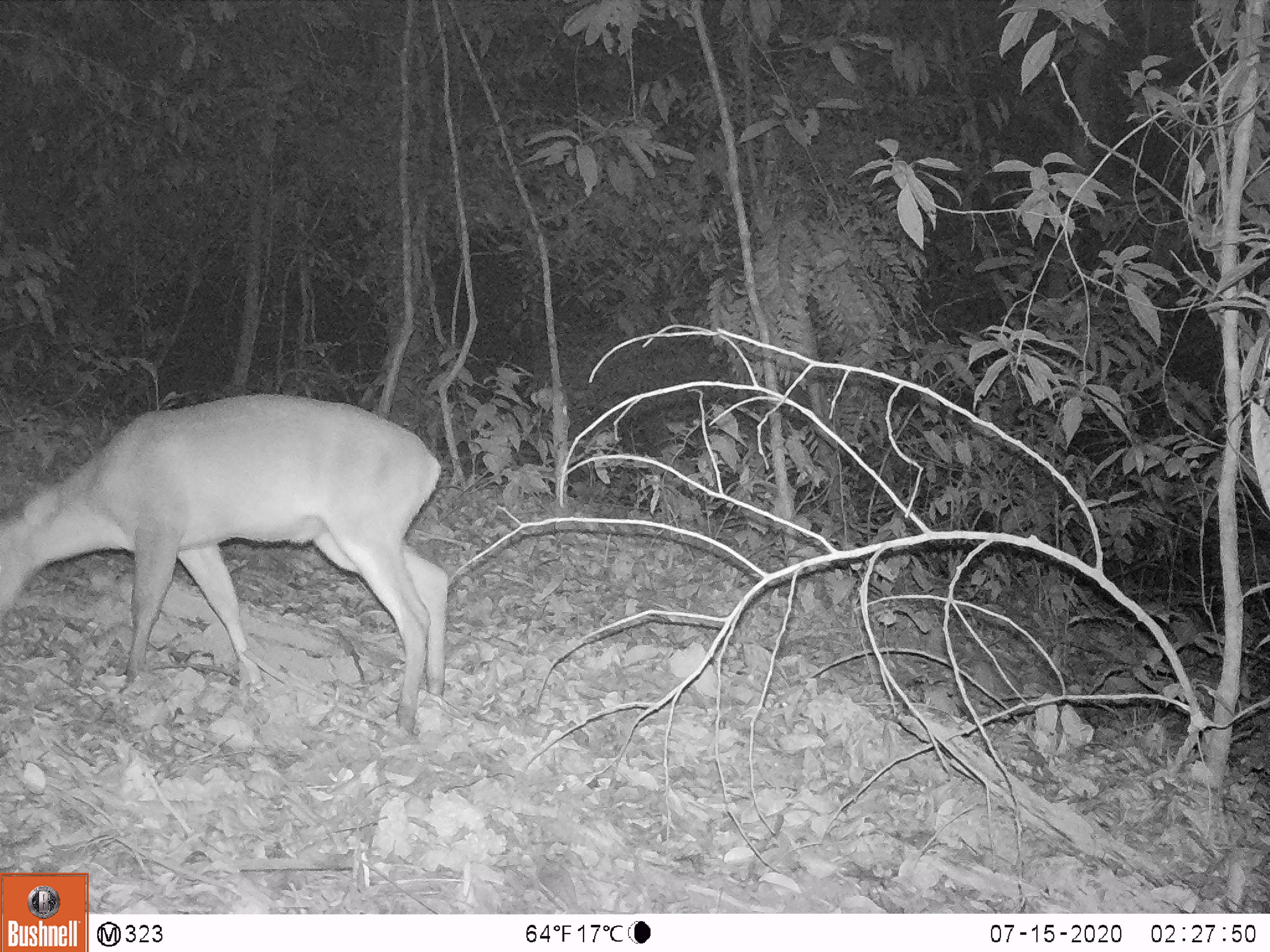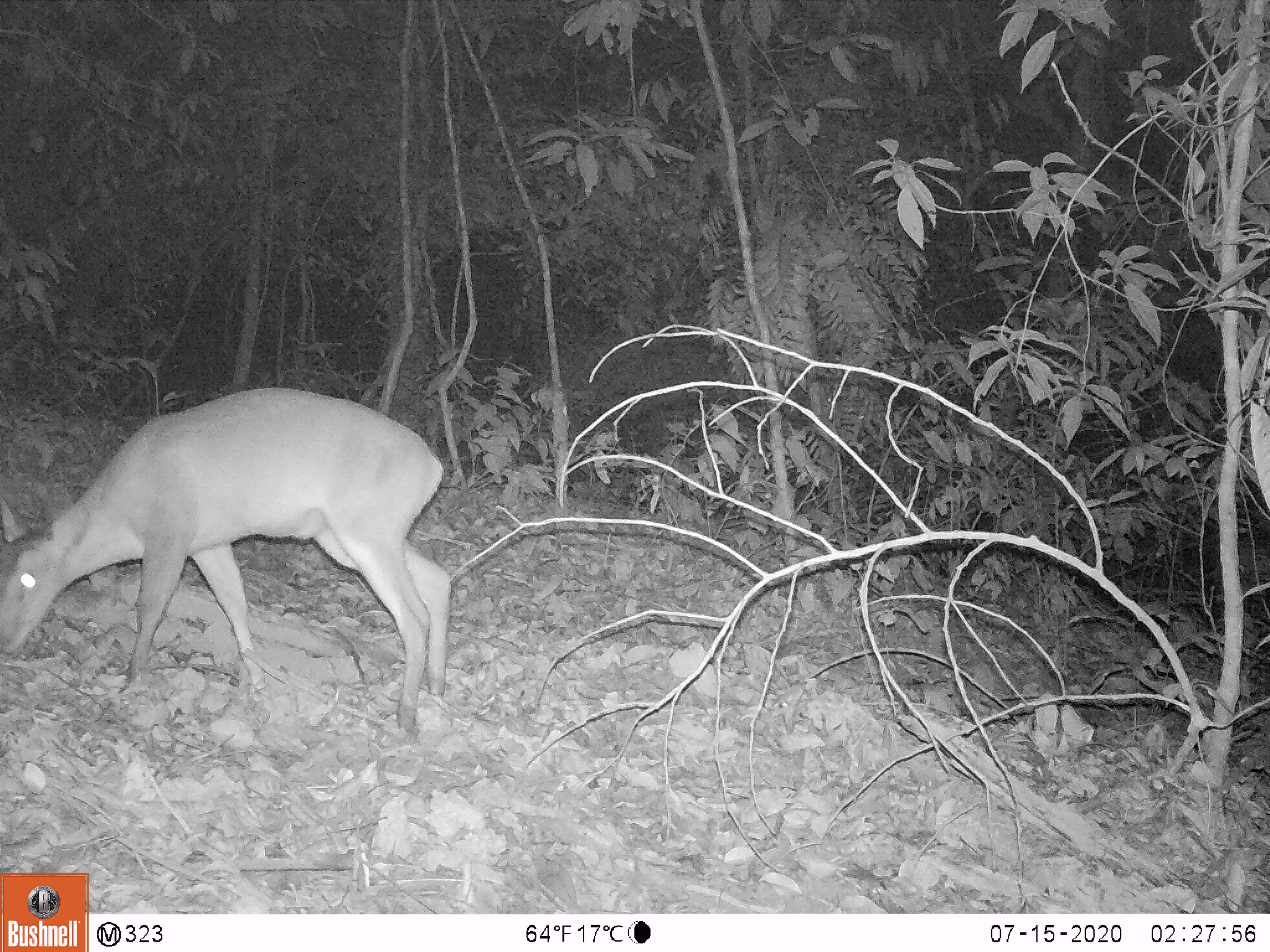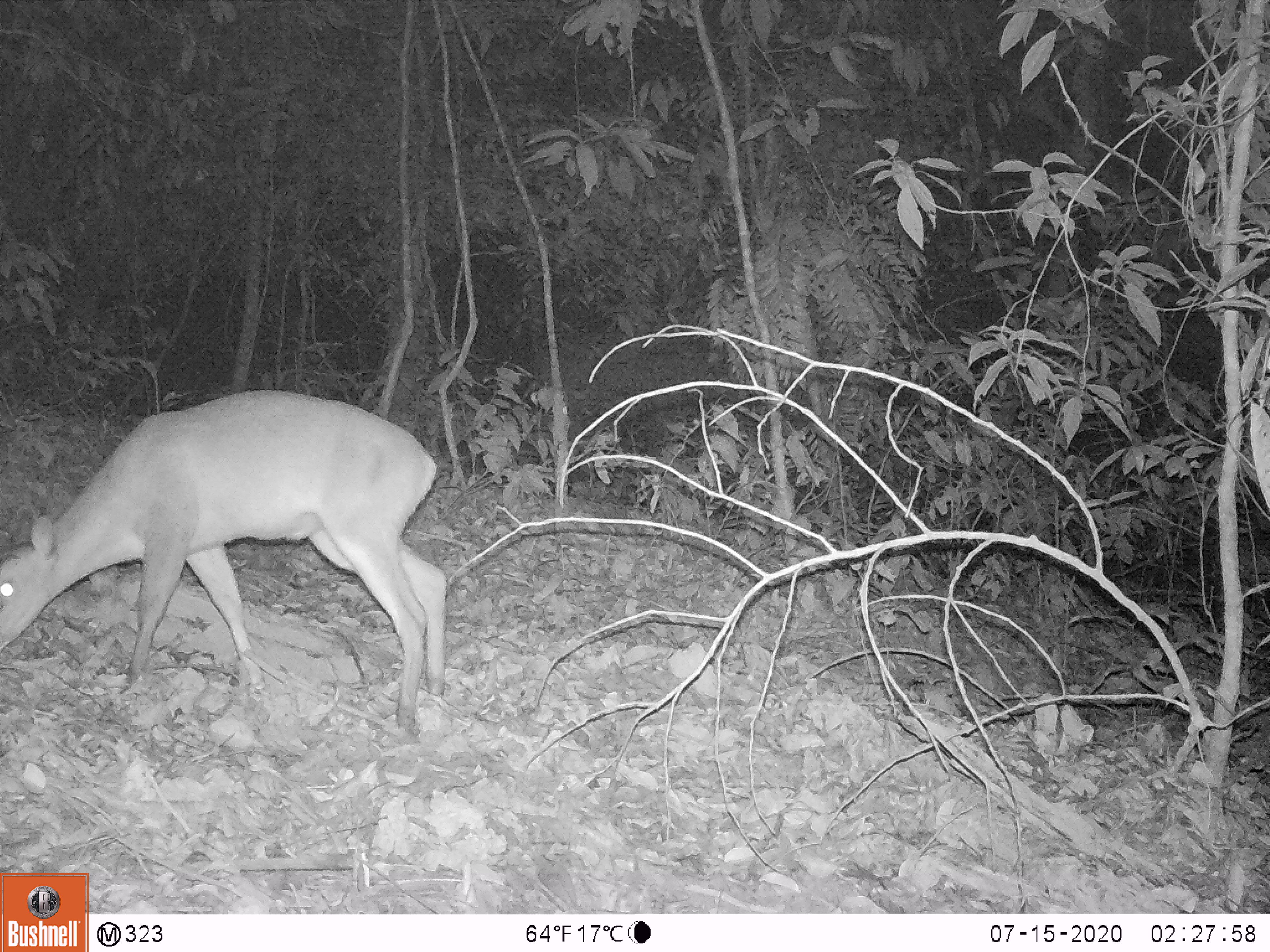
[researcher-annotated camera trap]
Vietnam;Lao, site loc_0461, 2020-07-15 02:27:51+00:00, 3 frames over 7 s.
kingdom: Animalia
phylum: Chordata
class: Mammalia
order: Artiodactyla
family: Cervidae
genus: Muntiacus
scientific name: Muntiacus vuquangensis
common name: large-antlered muntjac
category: large antlered muntjac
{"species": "large antlered muntjac (large-antlered muntjac) (Muntiacus vuquangensis)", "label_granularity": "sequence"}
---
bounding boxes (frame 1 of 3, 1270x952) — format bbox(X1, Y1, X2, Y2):
large antlered muntjac: bbox(0, 391, 452, 738)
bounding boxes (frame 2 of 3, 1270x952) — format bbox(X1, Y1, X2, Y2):
large antlered muntjac: bbox(0, 383, 454, 736)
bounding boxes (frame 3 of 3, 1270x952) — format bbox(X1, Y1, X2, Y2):
large antlered muntjac: bbox(0, 384, 449, 736)